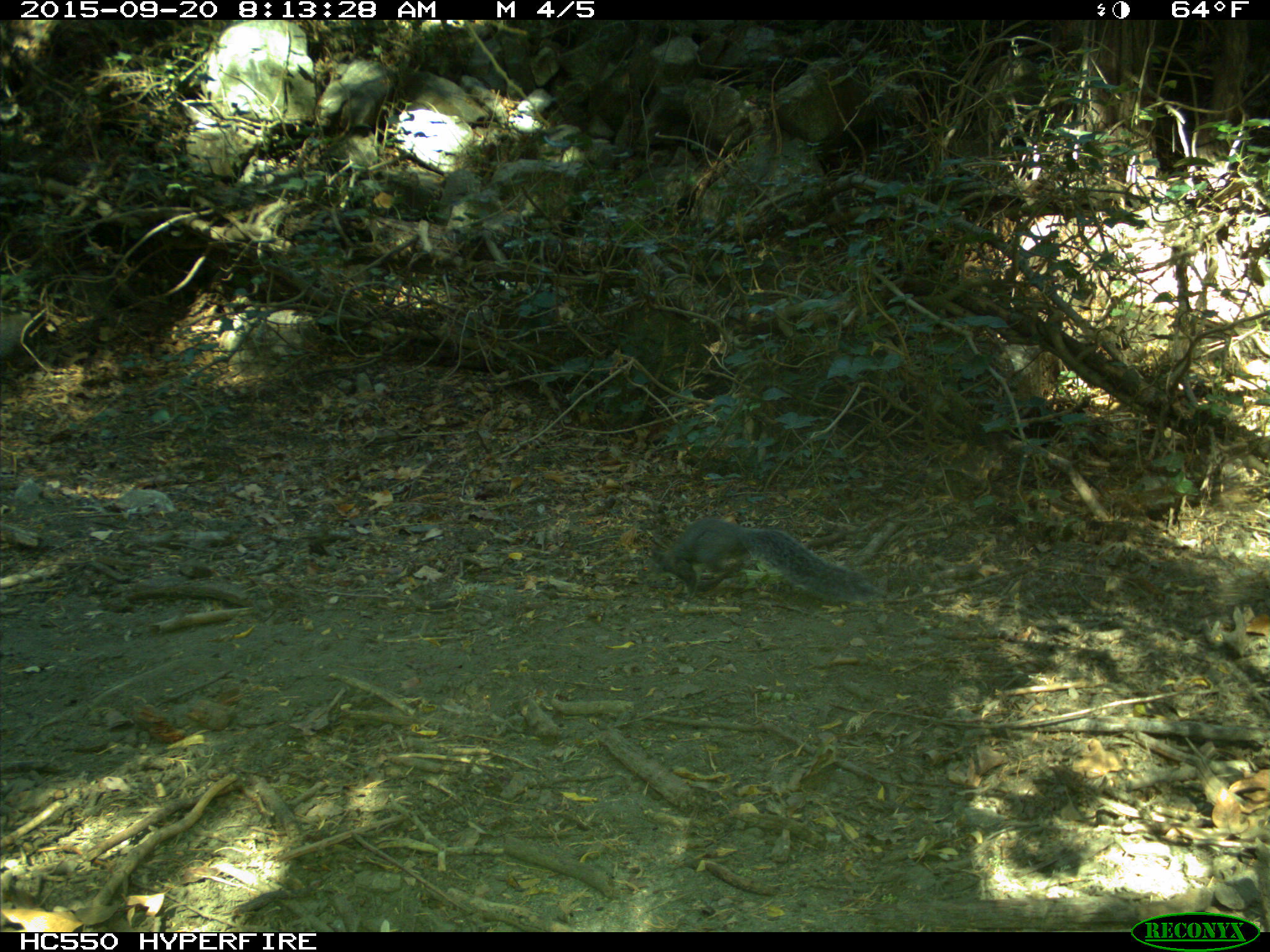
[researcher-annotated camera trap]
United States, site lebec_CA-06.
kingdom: Animalia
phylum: Chordata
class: Mammalia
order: Rodentia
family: Sciuridae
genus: Sciurus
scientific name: Sciurus carolinensis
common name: eastern gray squirrel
Sciurus carolinensis (eastern gray squirrel).